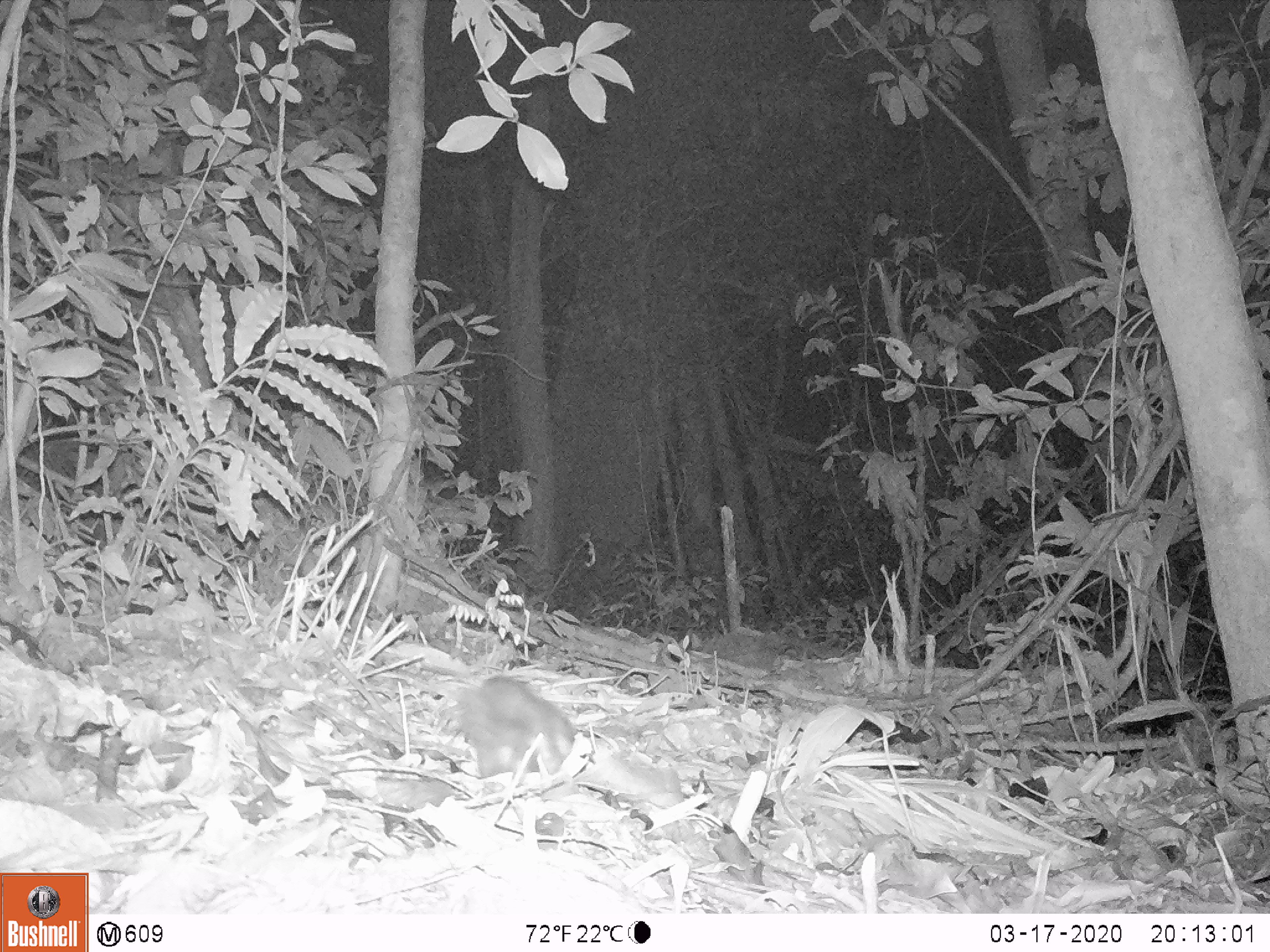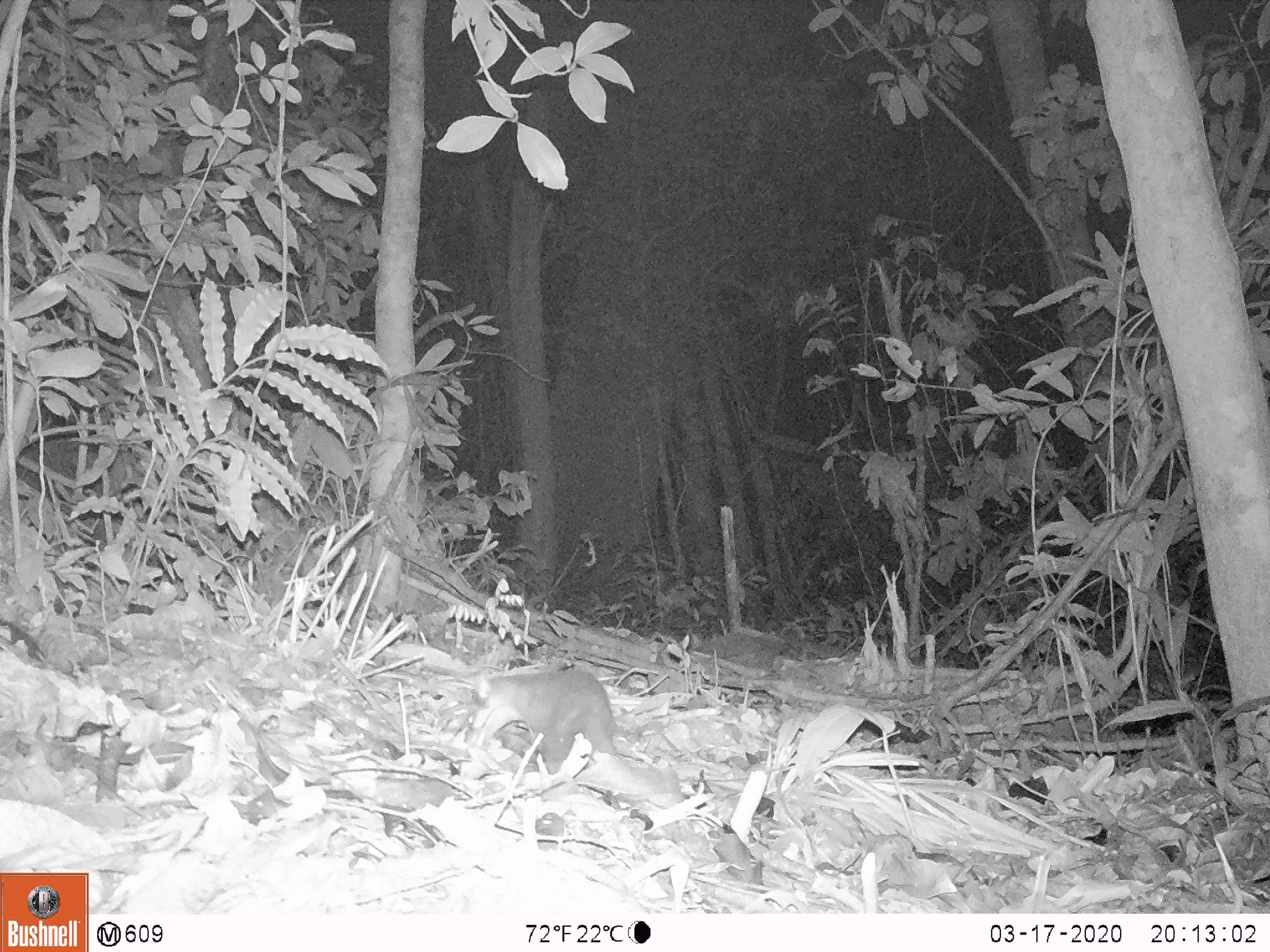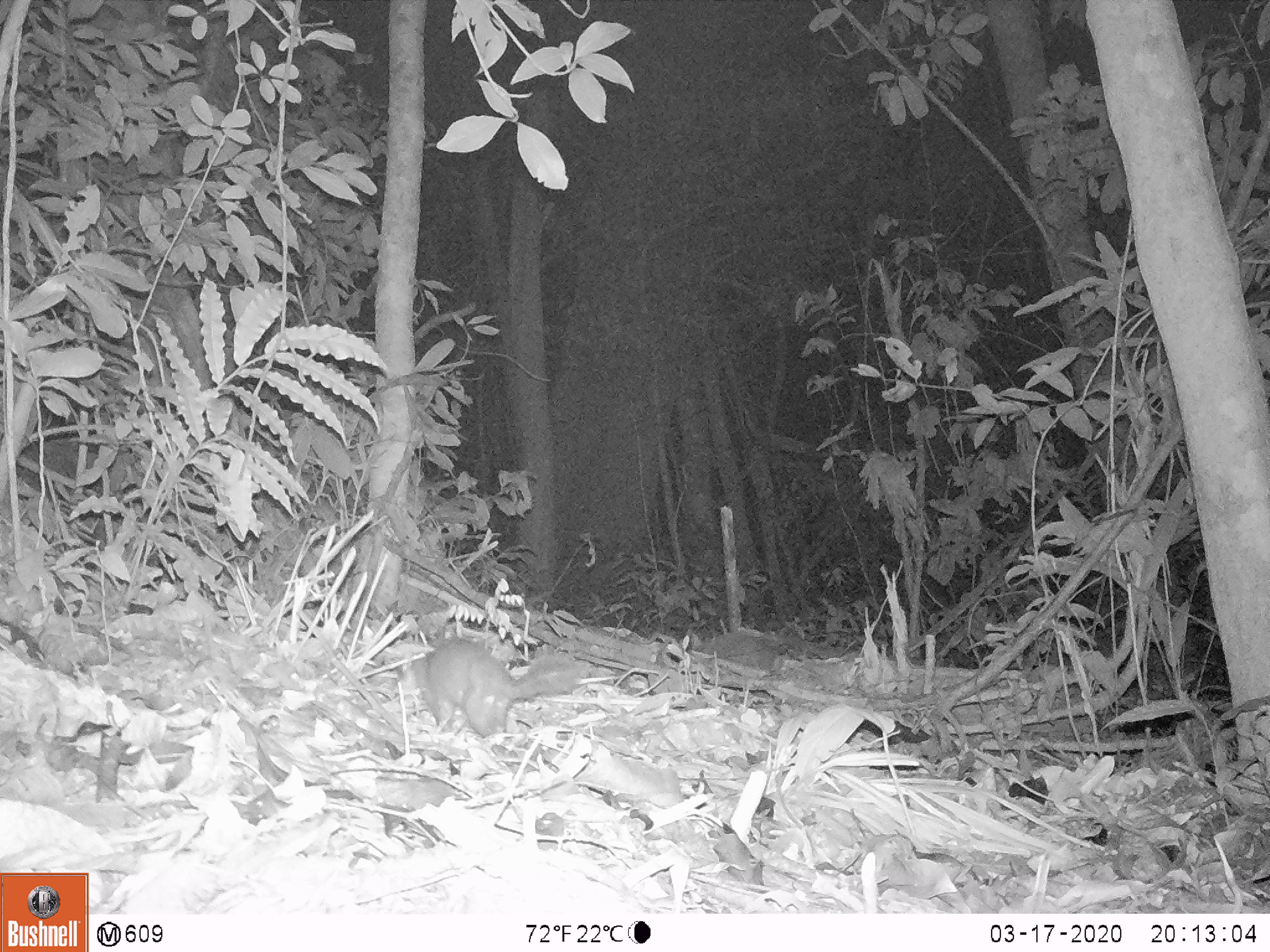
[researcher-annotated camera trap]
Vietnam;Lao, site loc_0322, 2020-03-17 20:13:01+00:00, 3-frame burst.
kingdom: Animalia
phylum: Chordata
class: Mammalia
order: Carnivora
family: Mustelidae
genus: Melogale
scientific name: Melogale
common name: ferret badger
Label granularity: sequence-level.